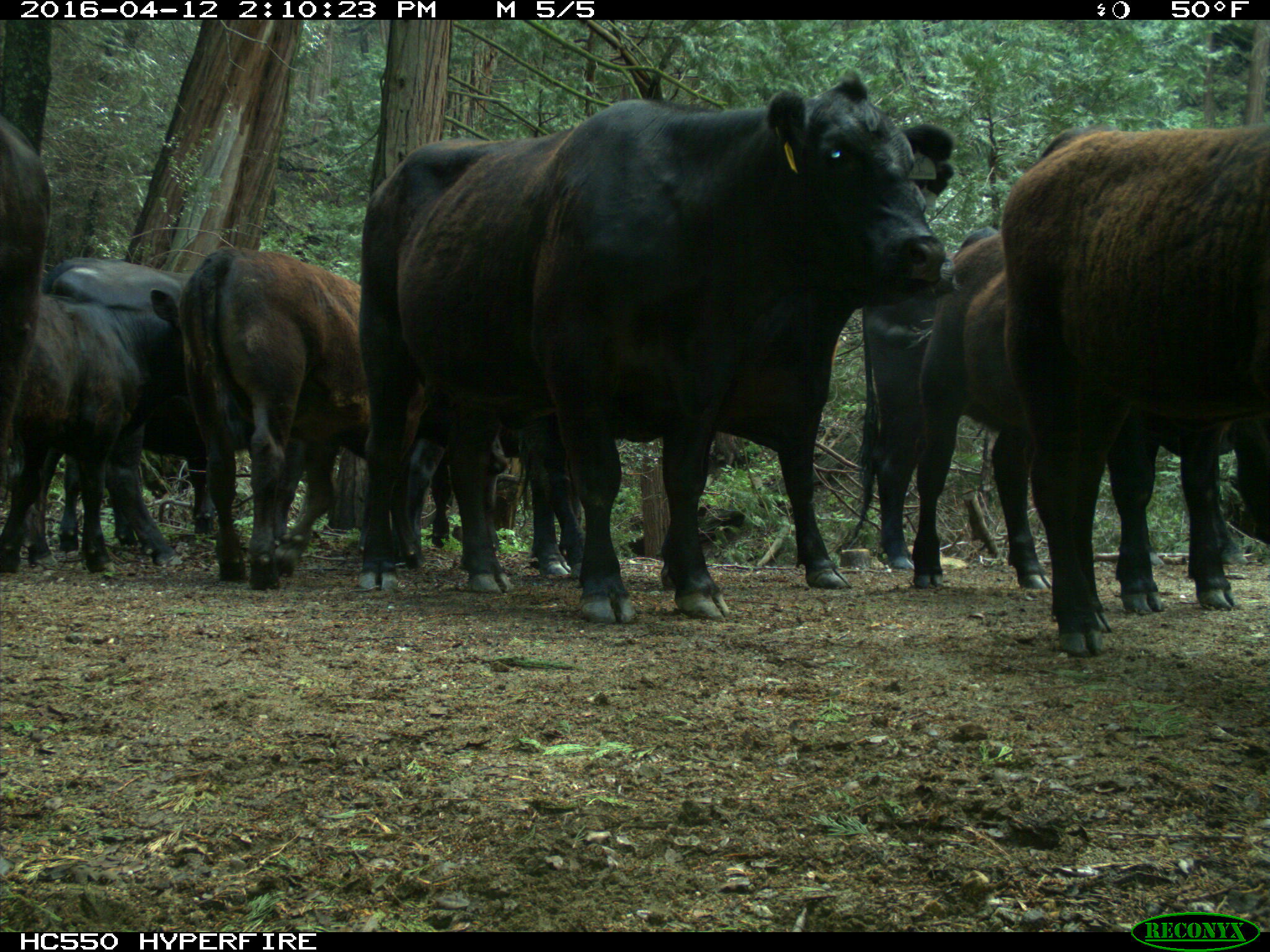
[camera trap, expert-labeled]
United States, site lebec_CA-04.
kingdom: Animalia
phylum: Chordata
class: Mammalia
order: Artiodactyla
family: Bovidae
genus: Bos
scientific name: Bos taurus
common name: domestic cow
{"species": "Bos taurus (domestic cow)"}